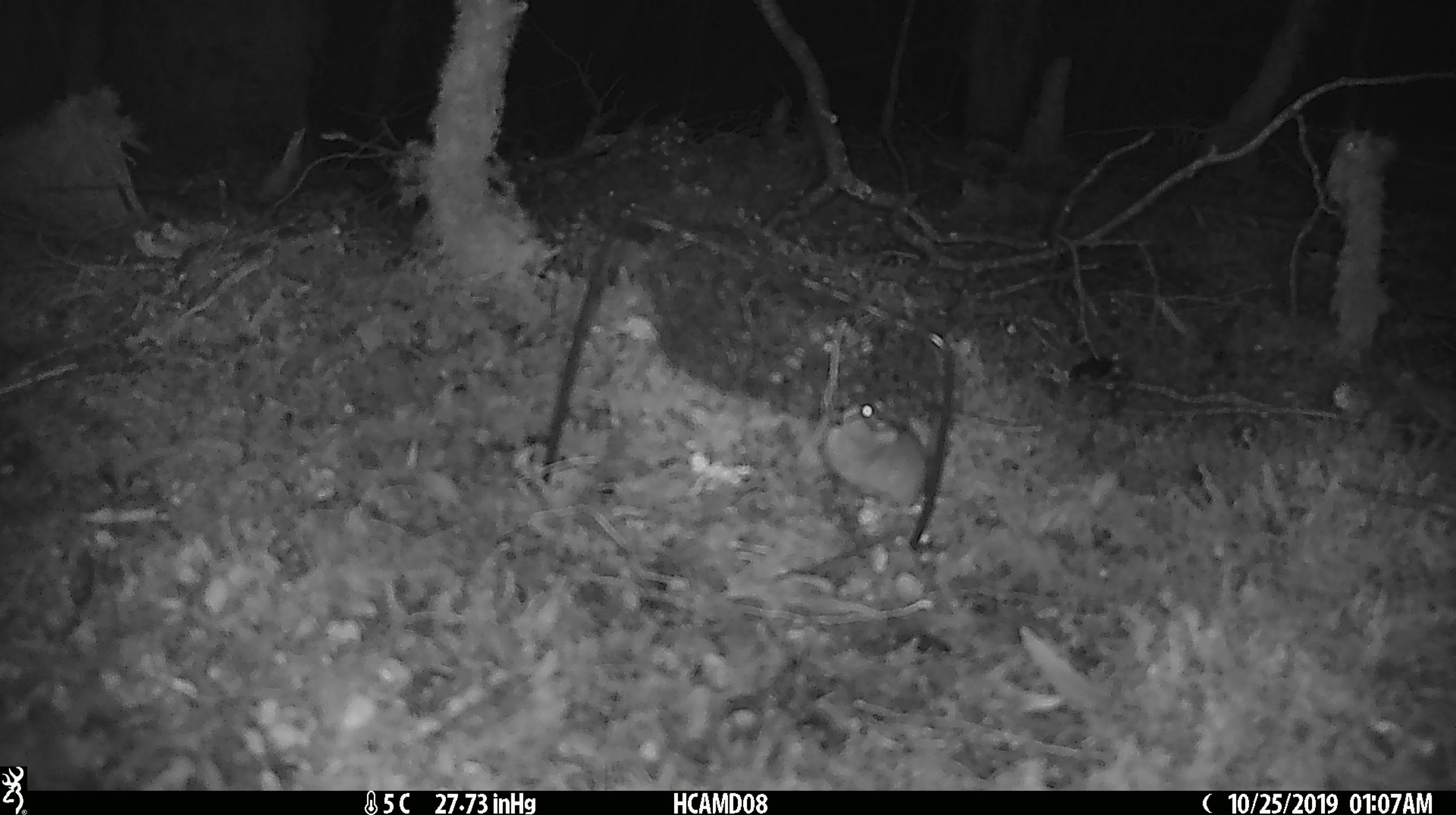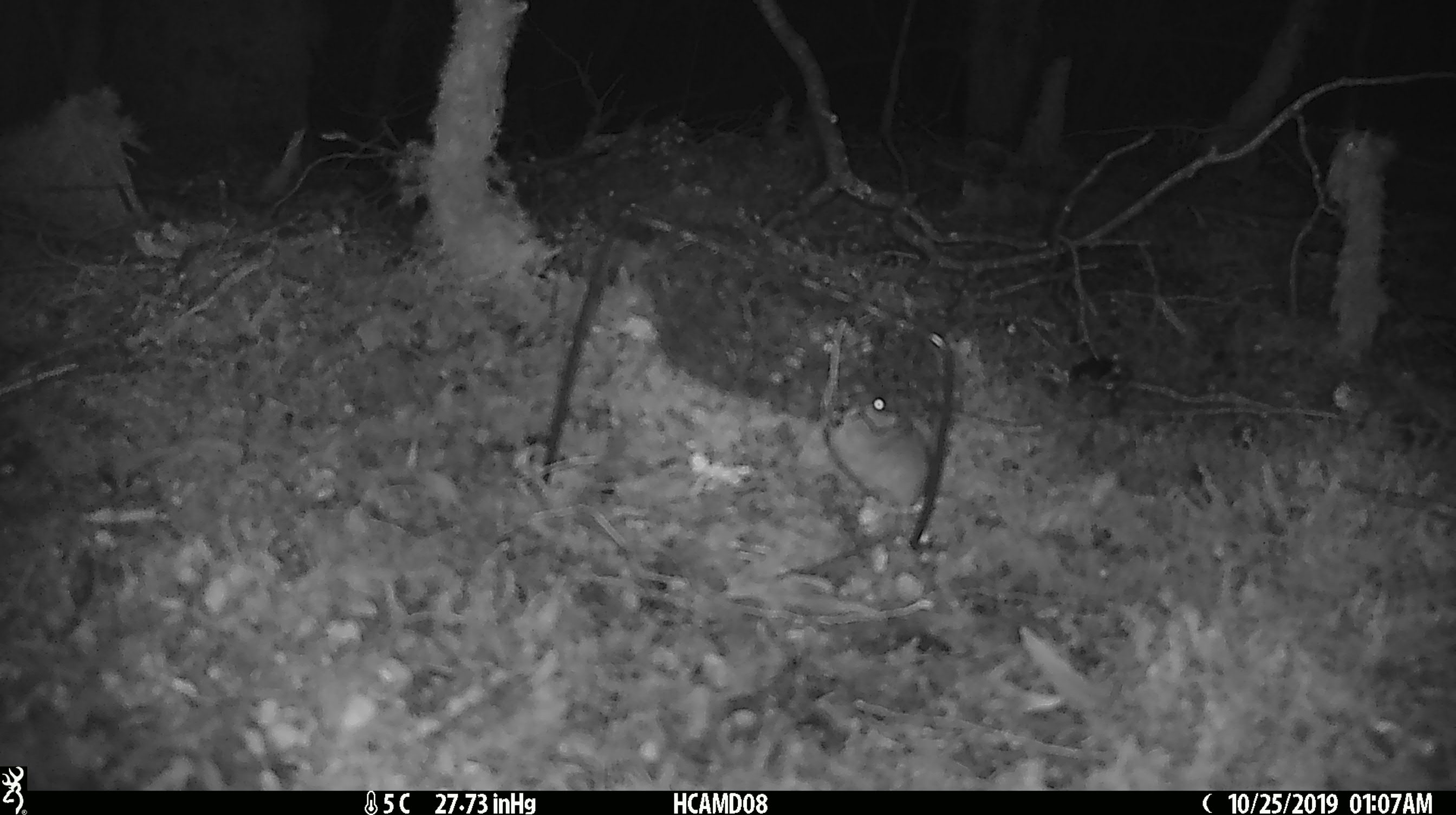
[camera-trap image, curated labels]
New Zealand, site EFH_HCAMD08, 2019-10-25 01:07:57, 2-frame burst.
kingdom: Animalia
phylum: Chordata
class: Mammalia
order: Rodentia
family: Muridae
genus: Mus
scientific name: Mus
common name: mouse